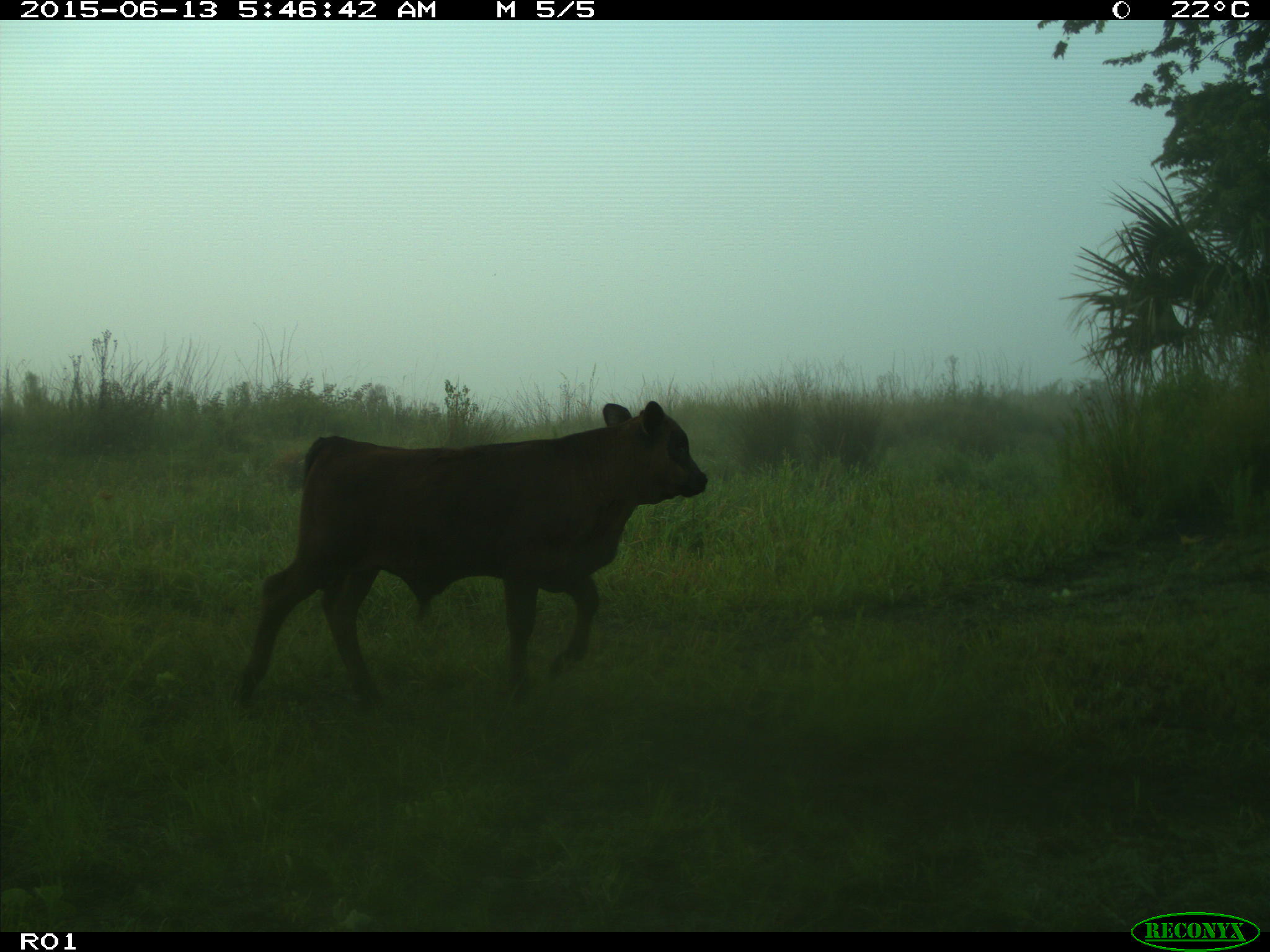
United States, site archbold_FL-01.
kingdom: Animalia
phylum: Chordata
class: Mammalia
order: Artiodactyla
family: Bovidae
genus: Bos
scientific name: Bos taurus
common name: domestic cow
Bos taurus (domestic cow).